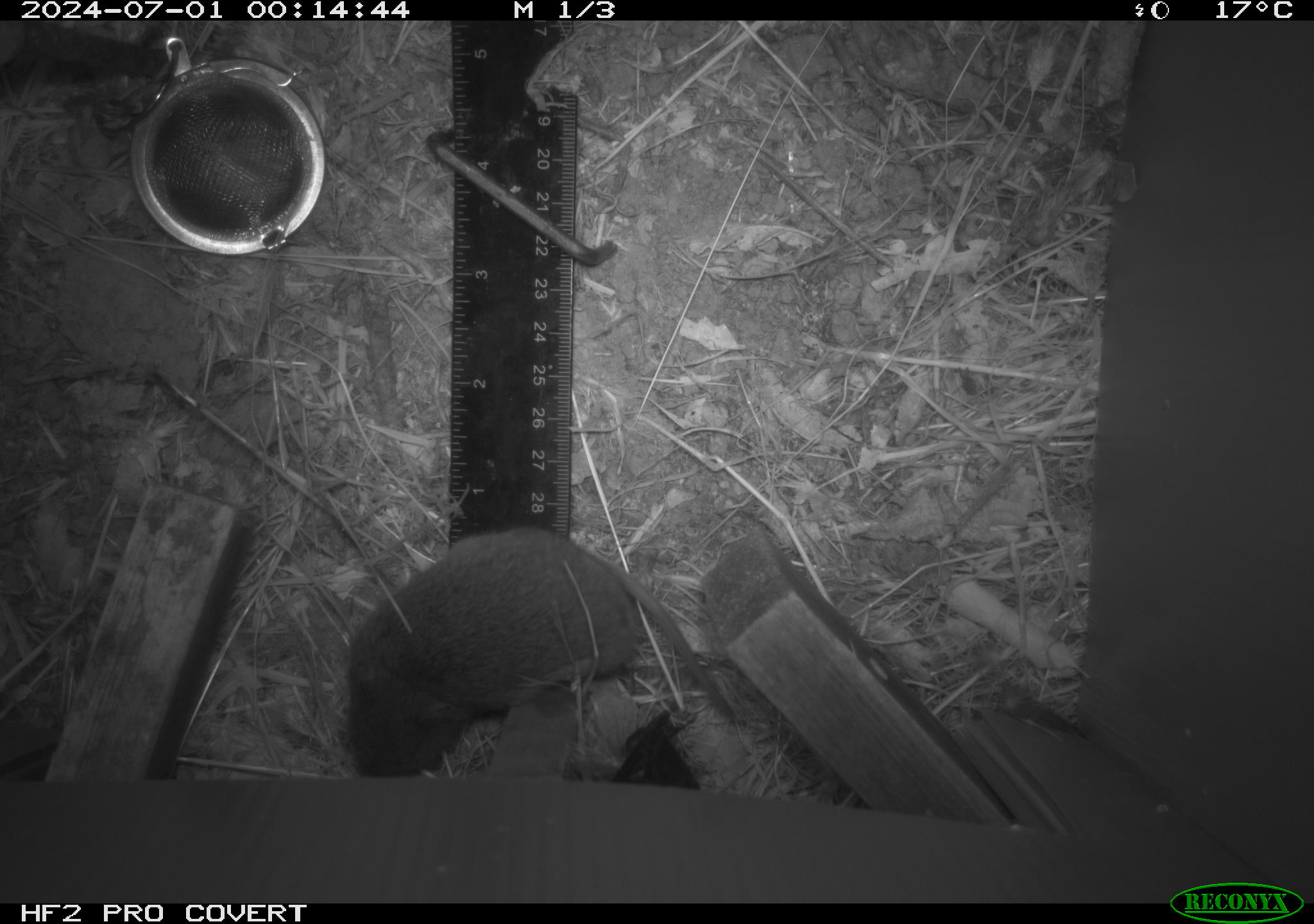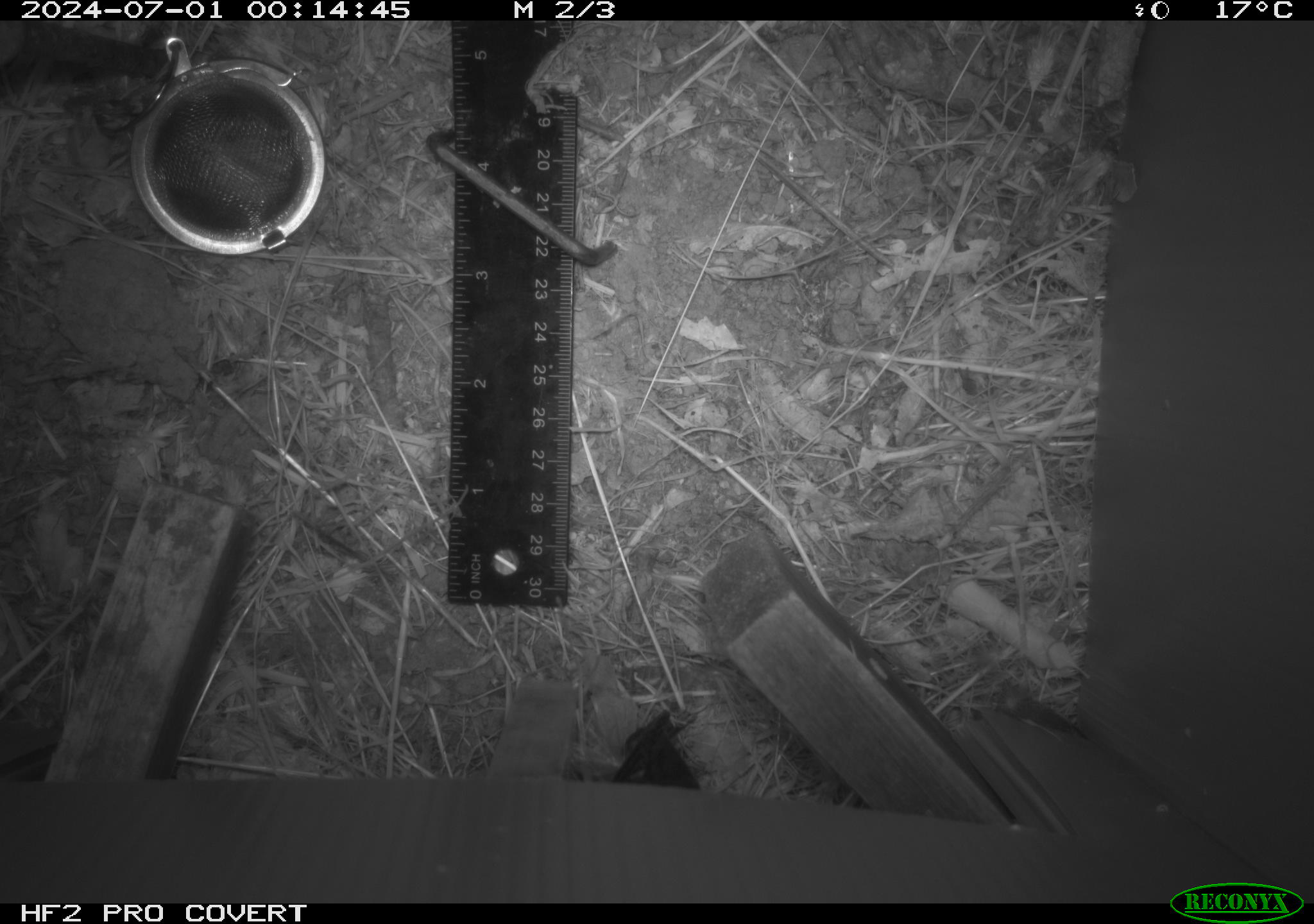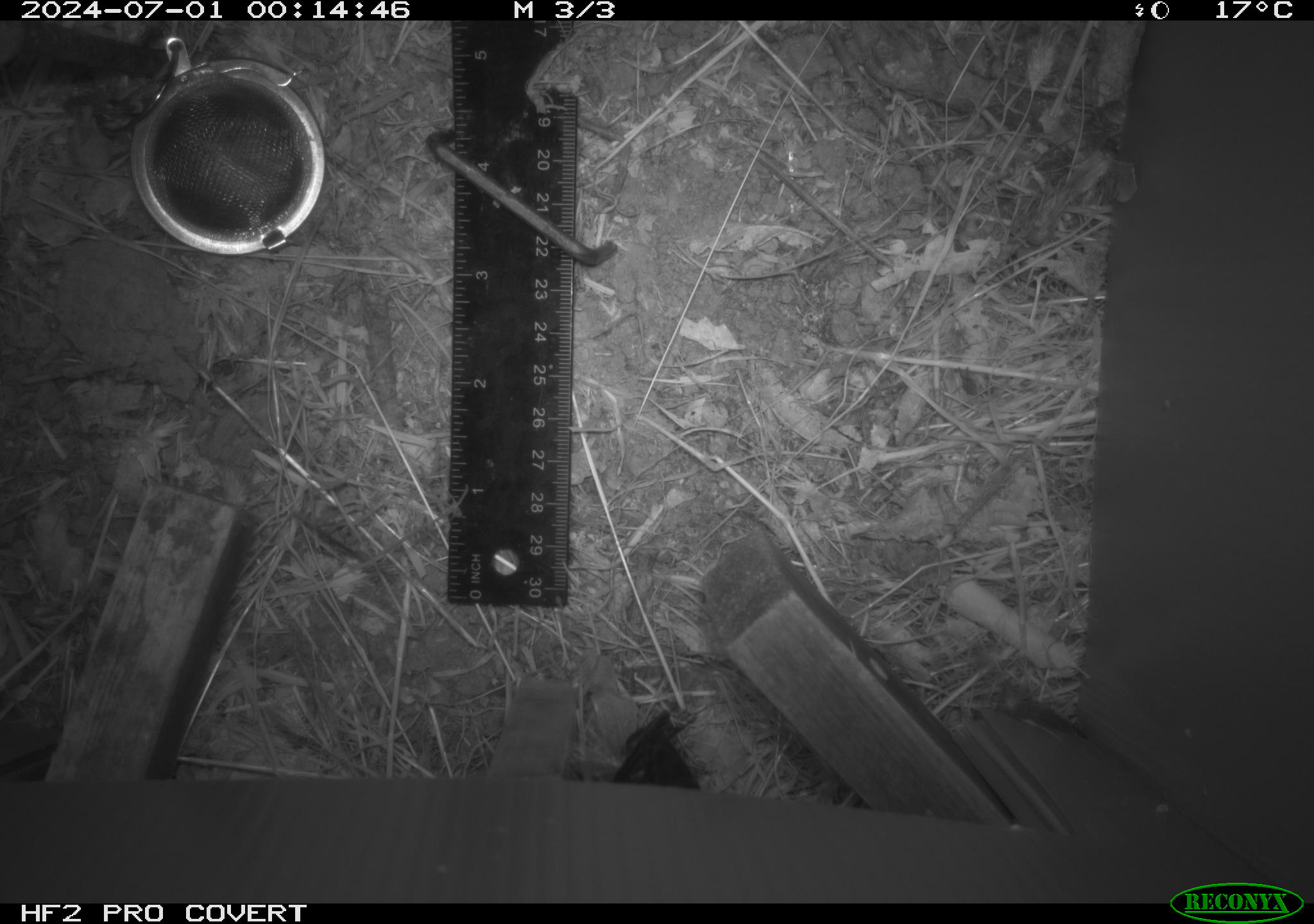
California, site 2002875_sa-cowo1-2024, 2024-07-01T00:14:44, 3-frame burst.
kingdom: Animalia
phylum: Chordata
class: Mammalia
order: Rodentia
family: Cricetidae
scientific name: Arvicolinae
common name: voles, lemmings, and muskrats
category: arvicolinae subfamily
Arvicolinae subfamily (voles, lemmings, and muskrats) (Arvicolinae).